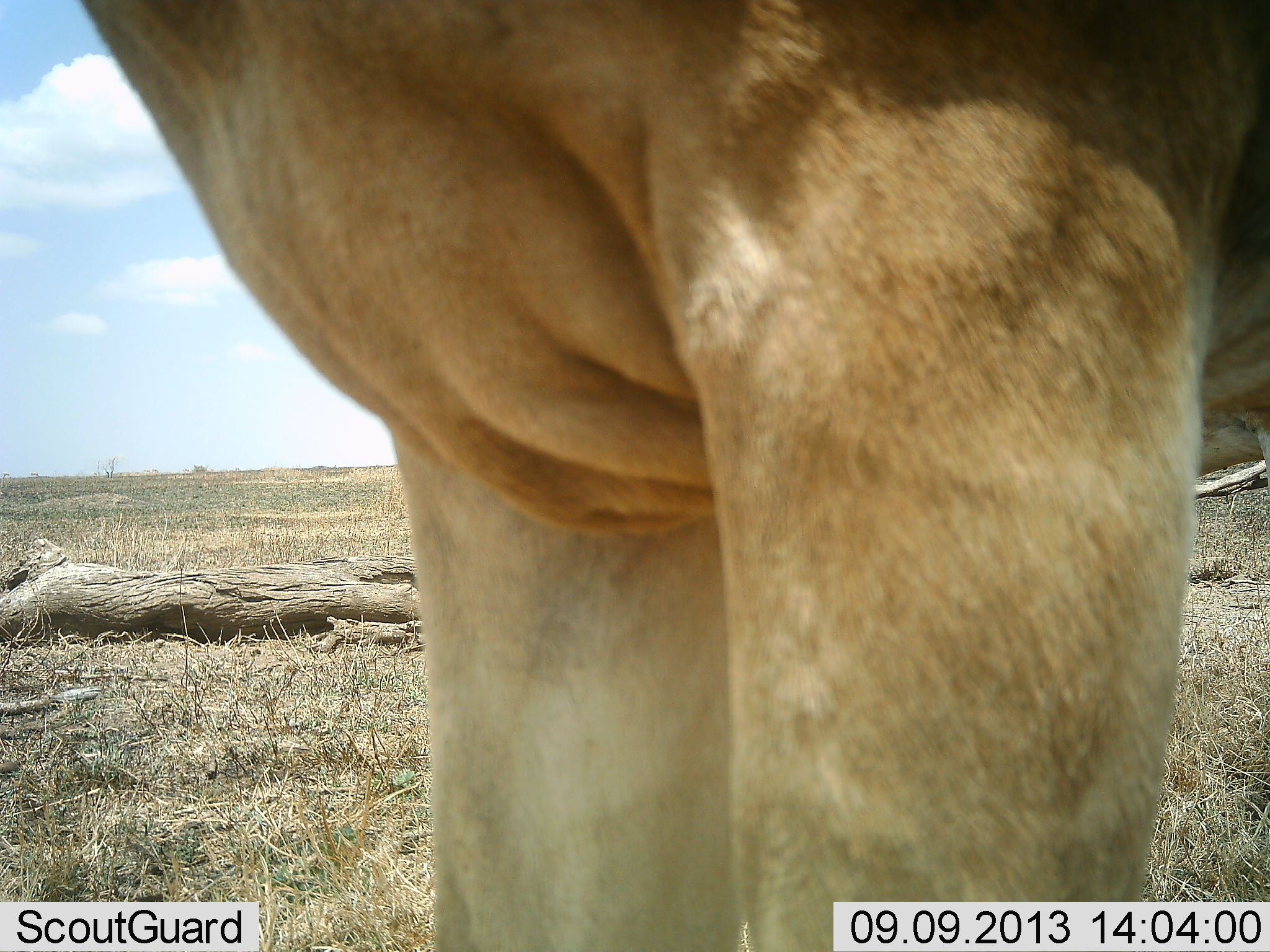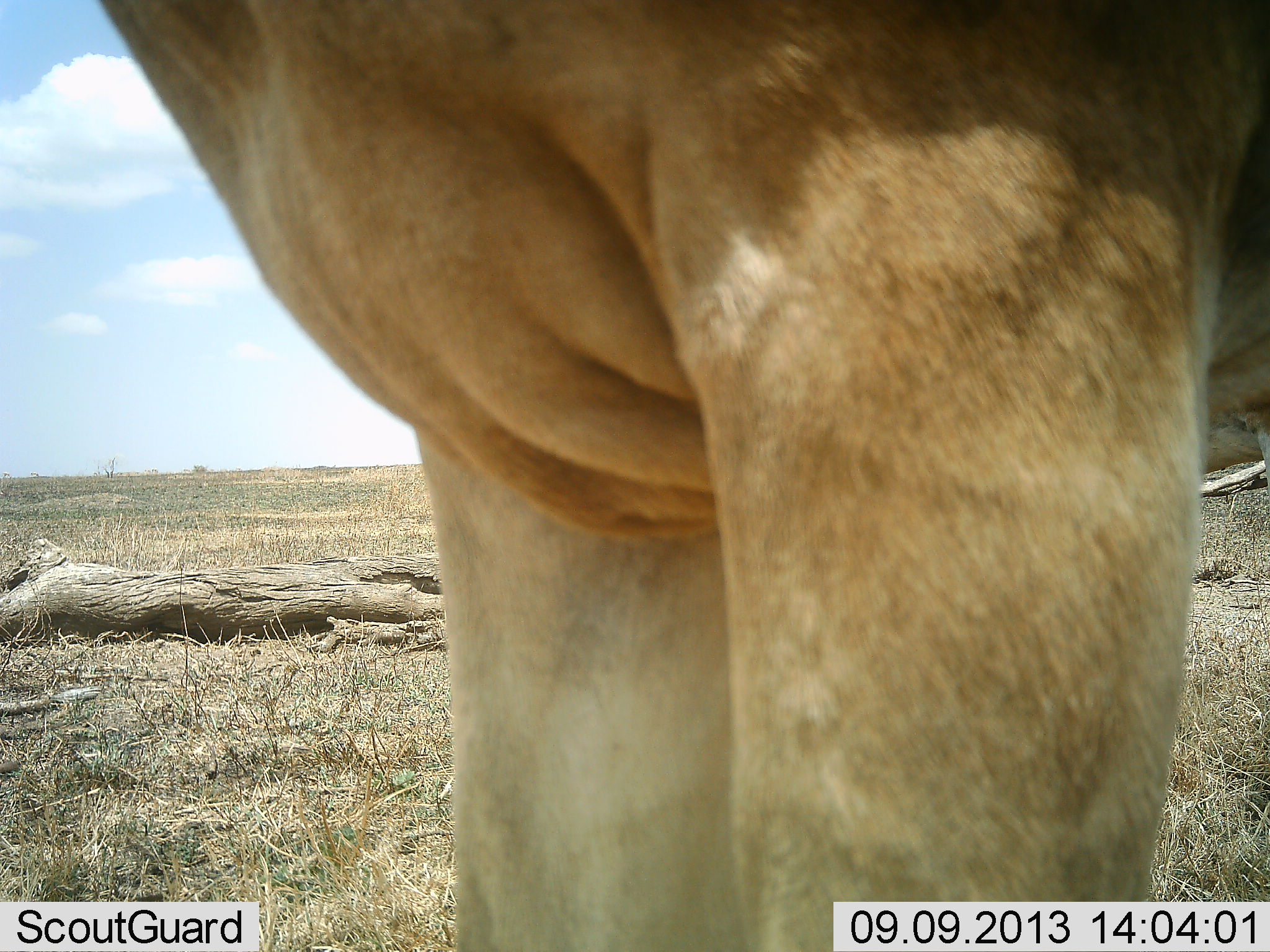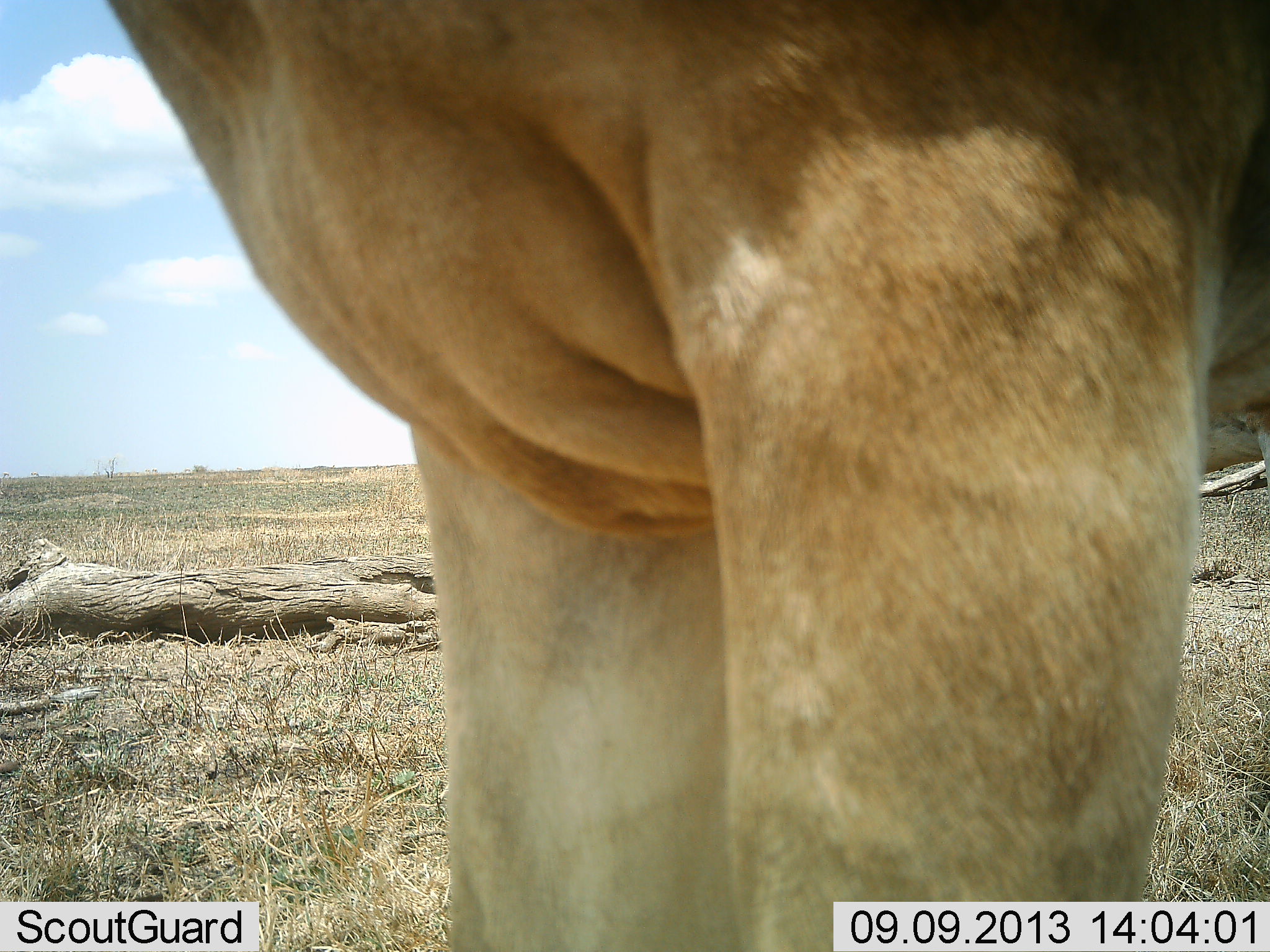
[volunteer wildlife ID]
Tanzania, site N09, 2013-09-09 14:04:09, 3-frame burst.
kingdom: Animalia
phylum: Chordata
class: Mammalia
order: Artiodactyla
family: Bovidae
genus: Alcelaphus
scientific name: Alcelaphus buselaphus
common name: hartebeest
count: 1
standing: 89%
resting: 0%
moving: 0%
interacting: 11%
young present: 0%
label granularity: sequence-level